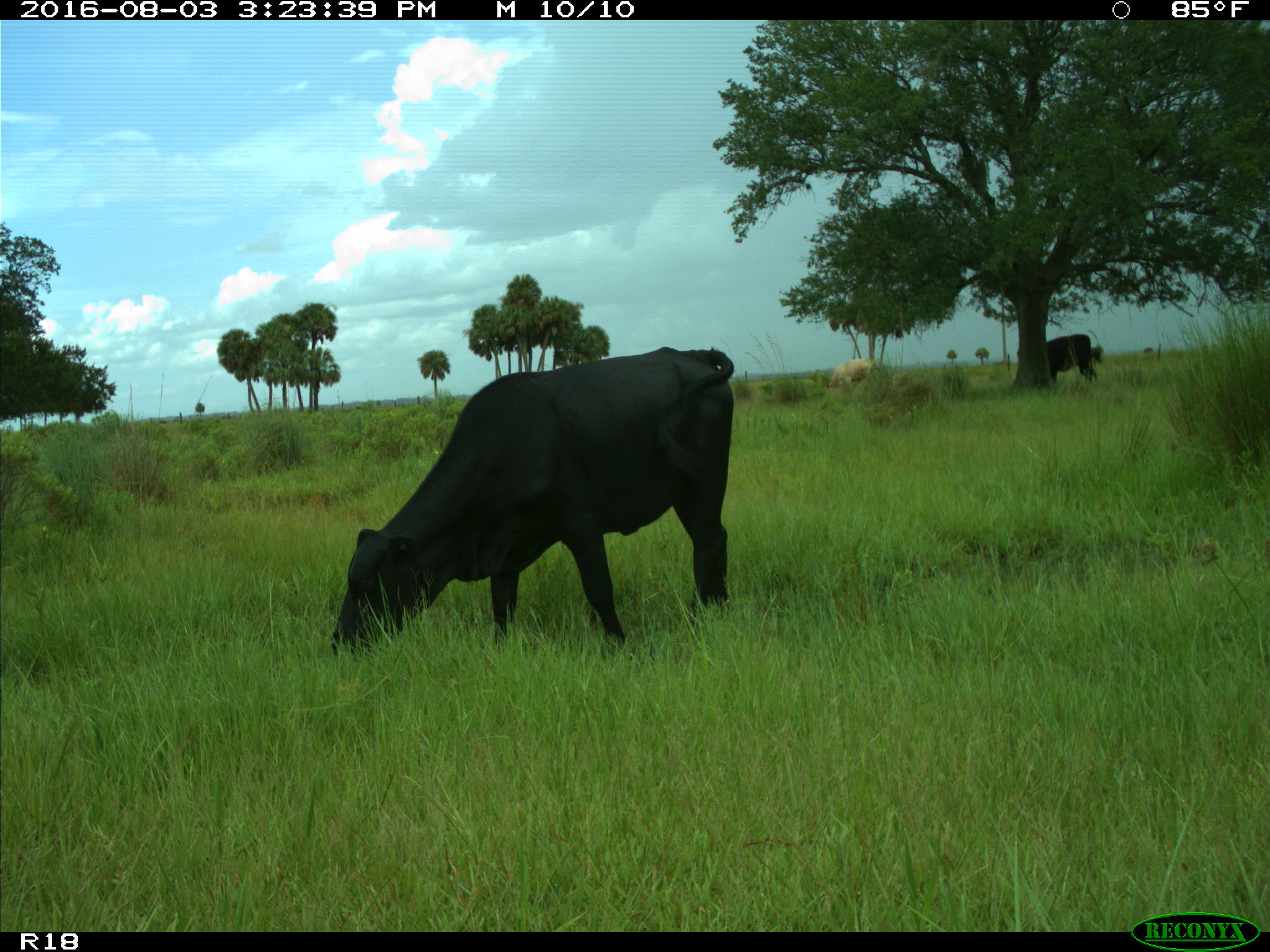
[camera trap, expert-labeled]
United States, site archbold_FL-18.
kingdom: Animalia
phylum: Chordata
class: Mammalia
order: Artiodactyla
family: Bovidae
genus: Bos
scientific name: Bos taurus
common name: domestic cow